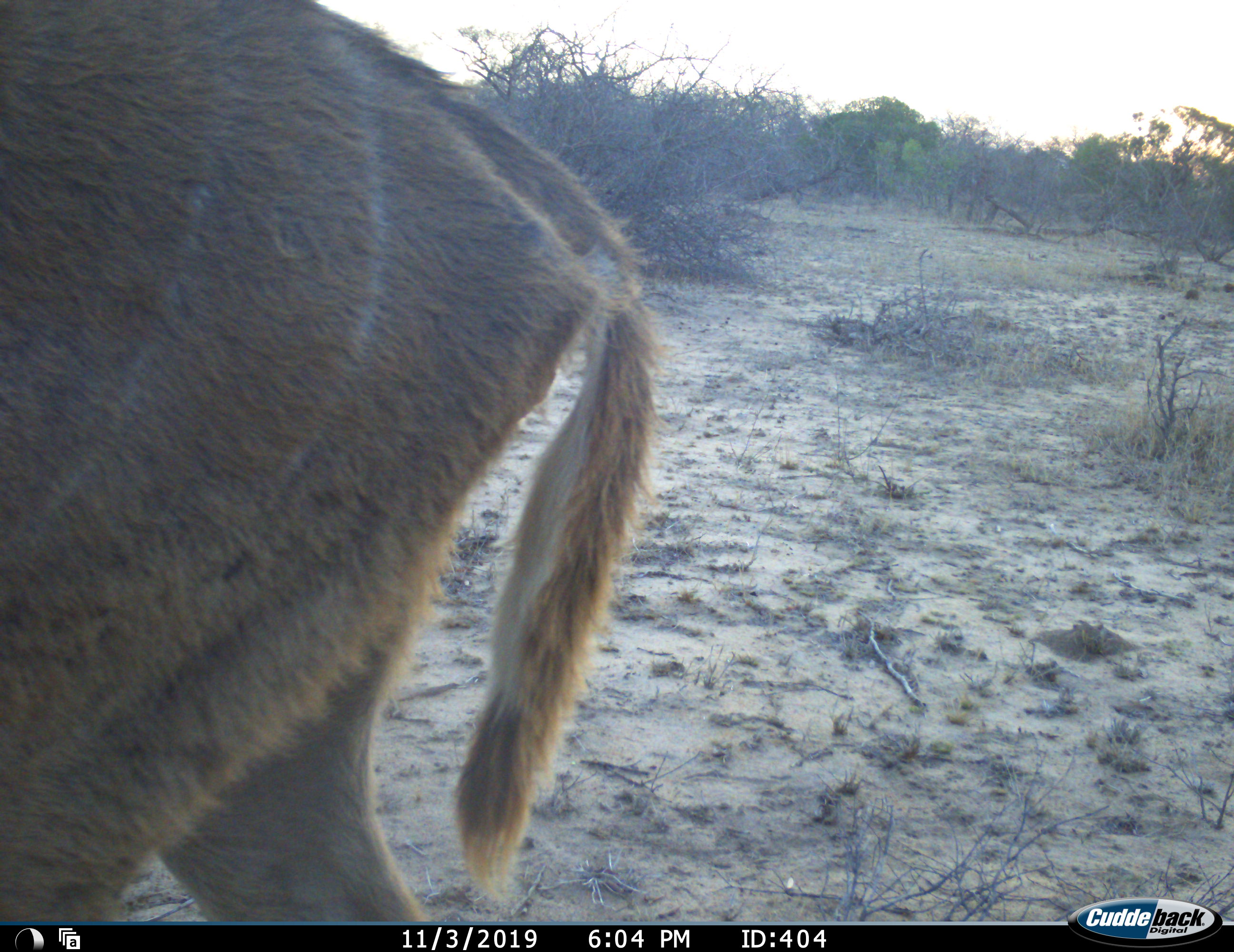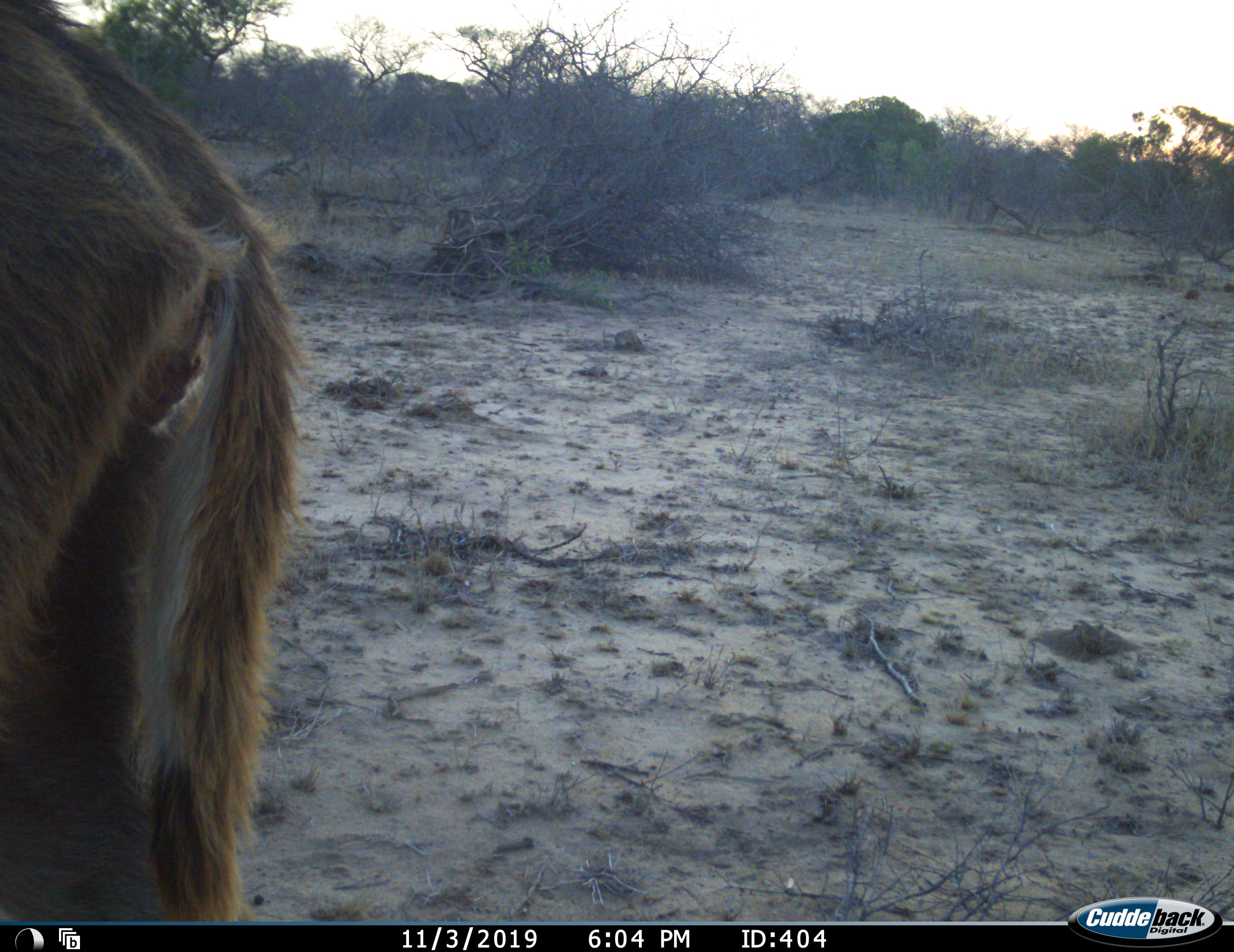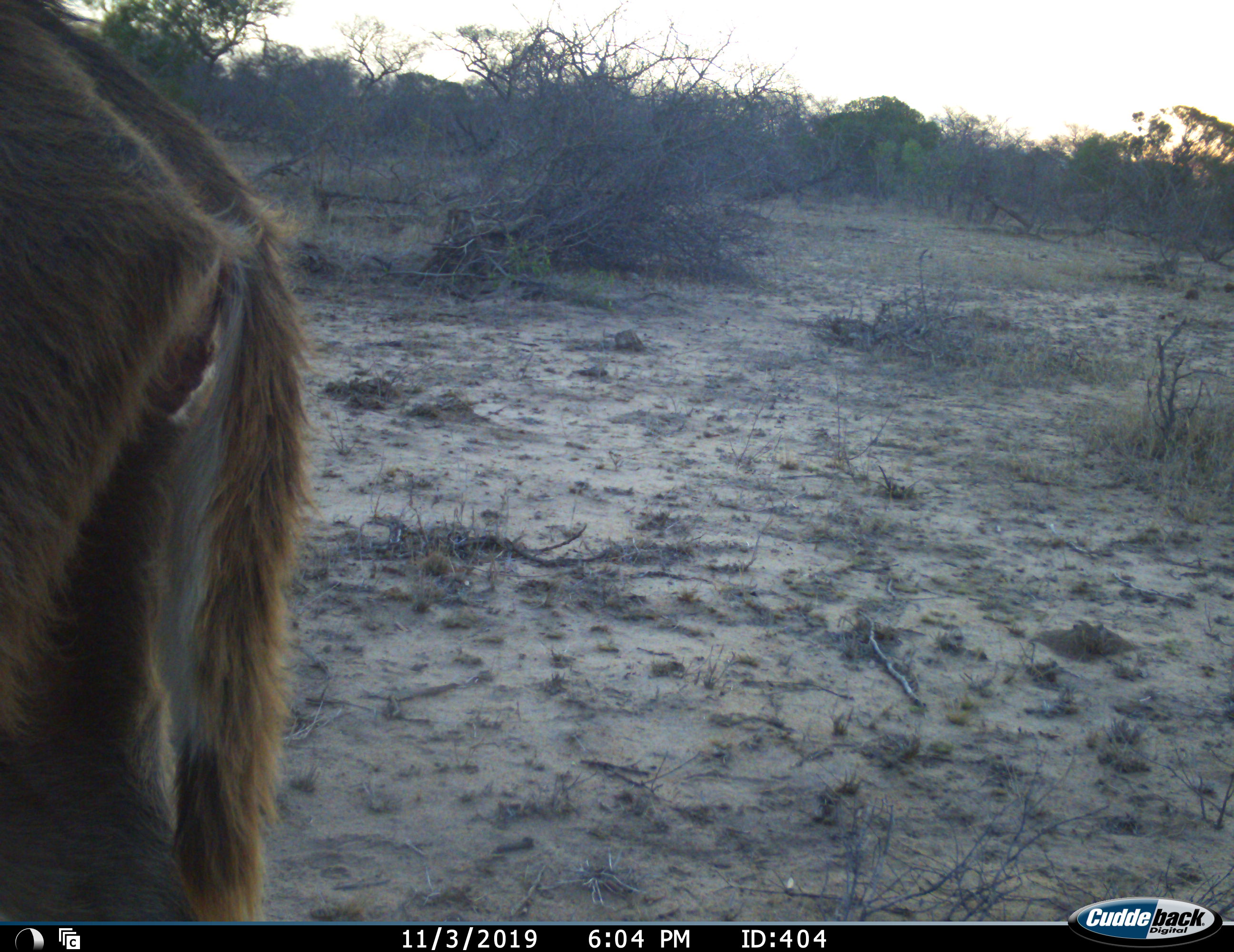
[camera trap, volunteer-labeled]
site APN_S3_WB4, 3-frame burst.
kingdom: Animalia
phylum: Chordata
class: Mammalia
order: Artiodactyla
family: Bovidae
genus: Tragelaphus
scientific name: Tragelaphus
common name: kudu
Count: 1.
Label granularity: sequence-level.